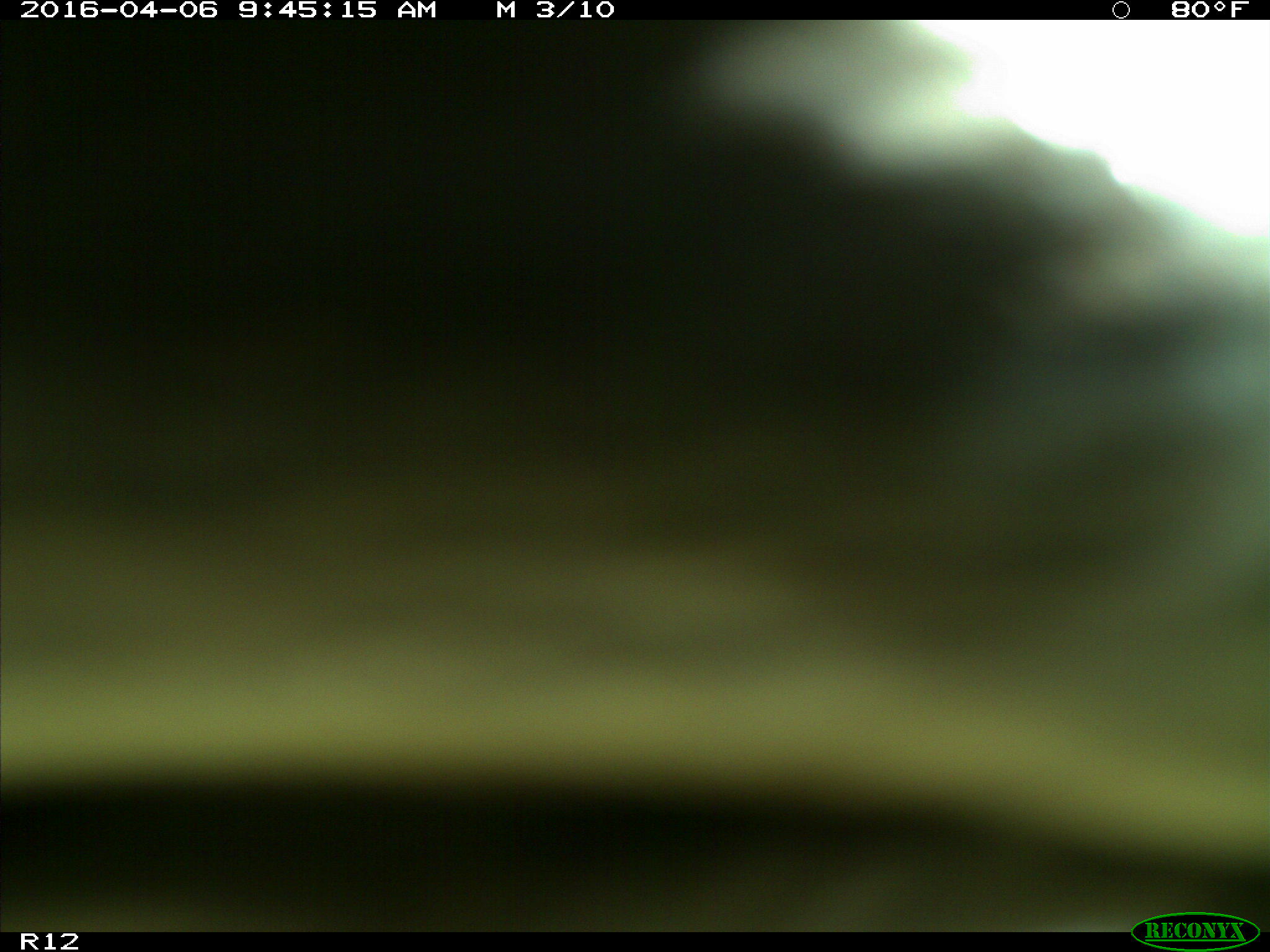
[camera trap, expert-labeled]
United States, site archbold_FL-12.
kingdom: Animalia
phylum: Chordata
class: Mammalia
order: Artiodactyla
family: Bovidae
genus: Bos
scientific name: Bos taurus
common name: domestic cow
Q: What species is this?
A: Bos taurus (domestic cow).